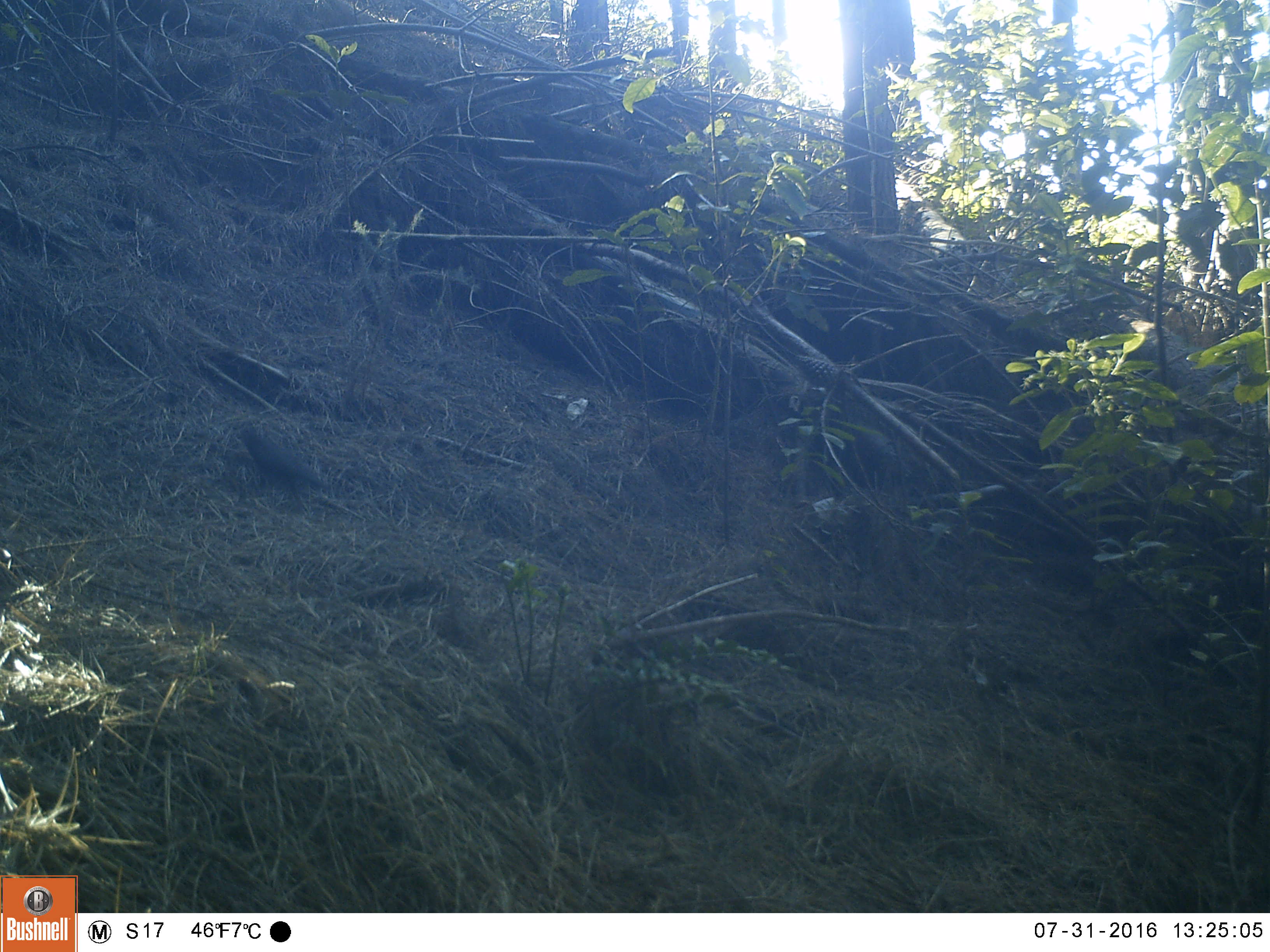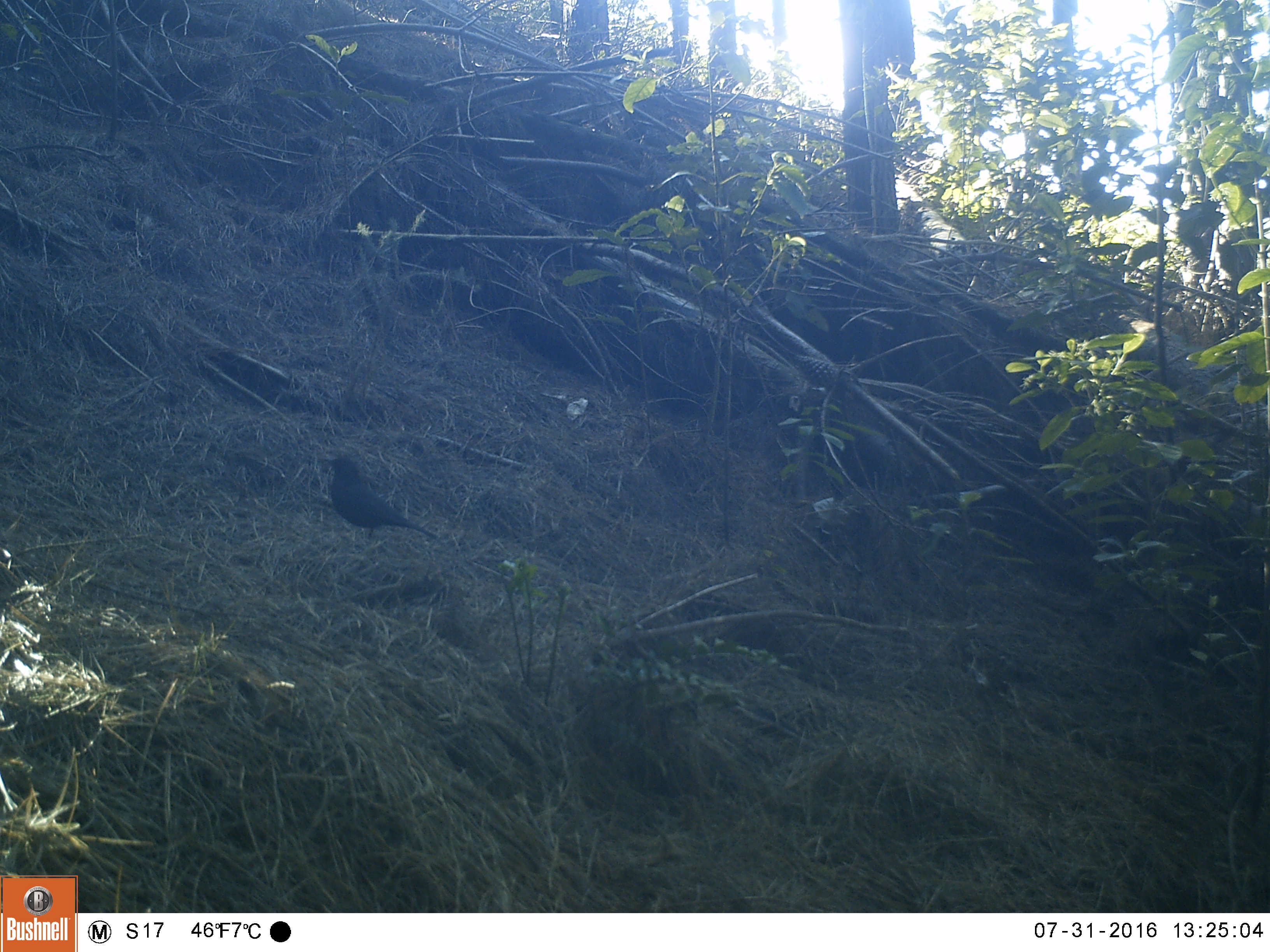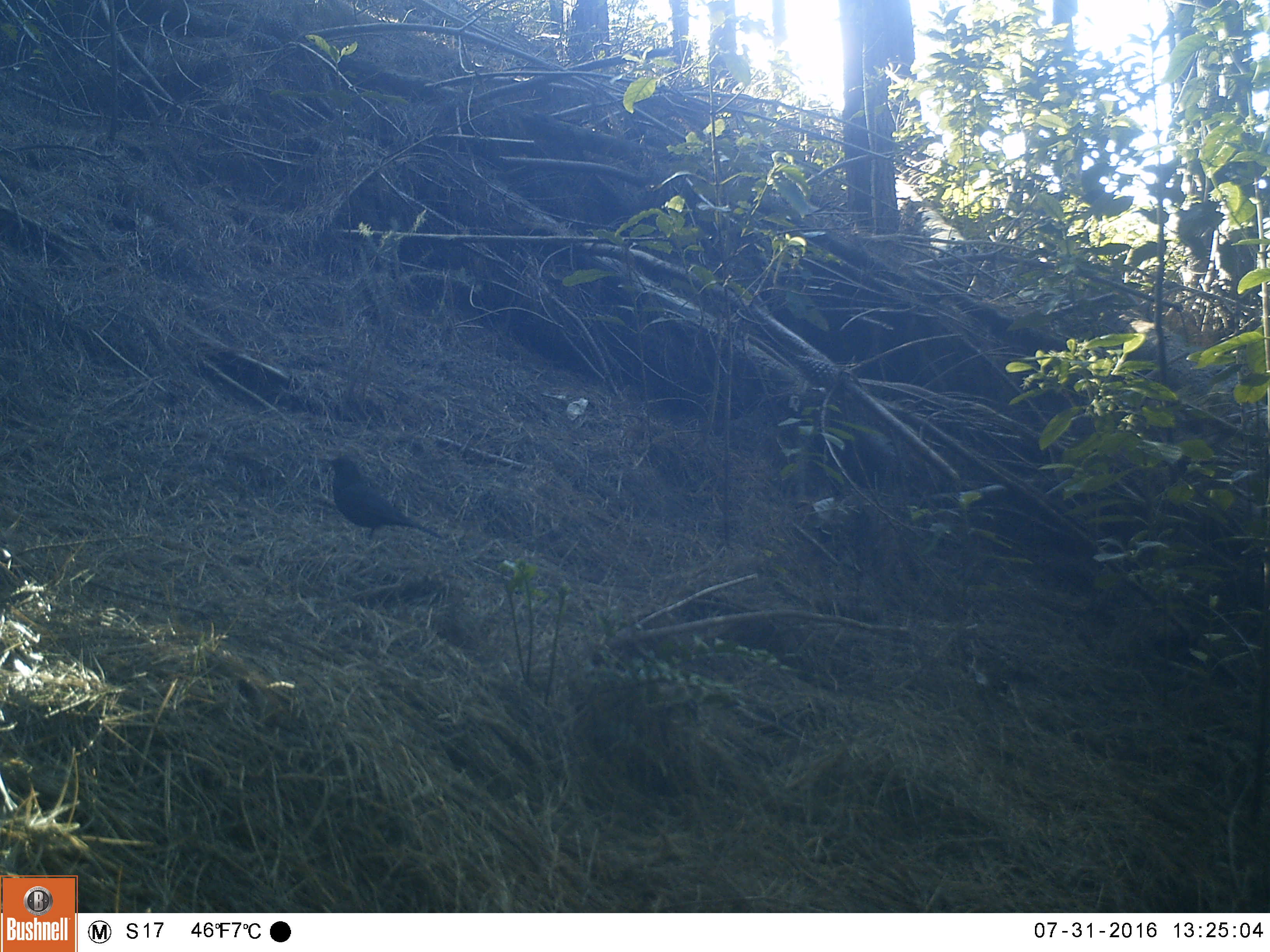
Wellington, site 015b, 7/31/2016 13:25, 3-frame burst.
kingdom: Animalia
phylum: Chordata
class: Aves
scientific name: Aves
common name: bird